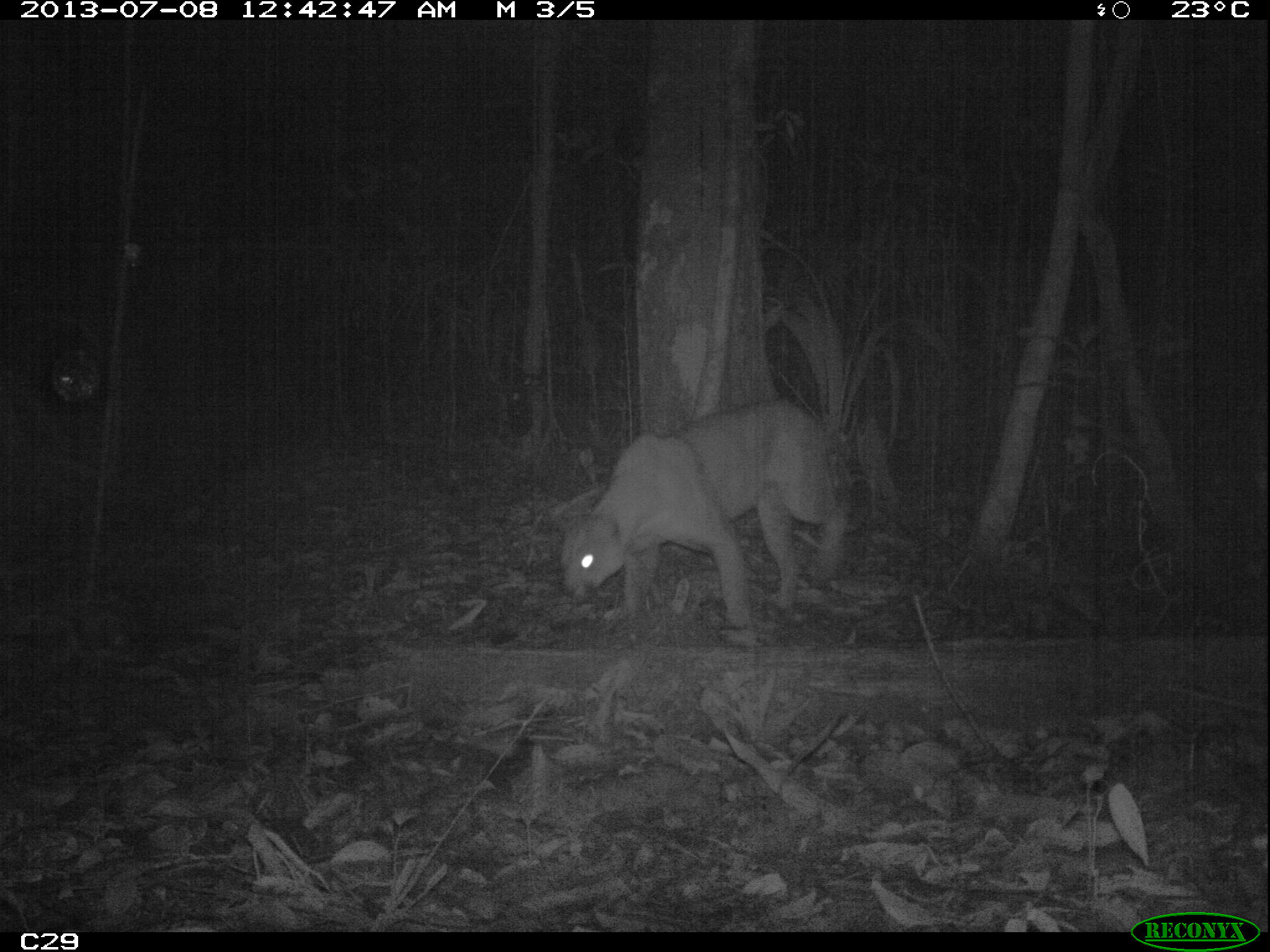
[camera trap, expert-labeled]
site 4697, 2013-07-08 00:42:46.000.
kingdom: Animalia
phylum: Chordata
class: Mammalia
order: Carnivora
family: Felidae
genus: Puma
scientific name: Puma concolor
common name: mountain lion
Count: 1.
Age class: adult.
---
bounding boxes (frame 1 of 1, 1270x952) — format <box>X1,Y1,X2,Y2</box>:
puma concolor: <box>558,402,844,643</box>